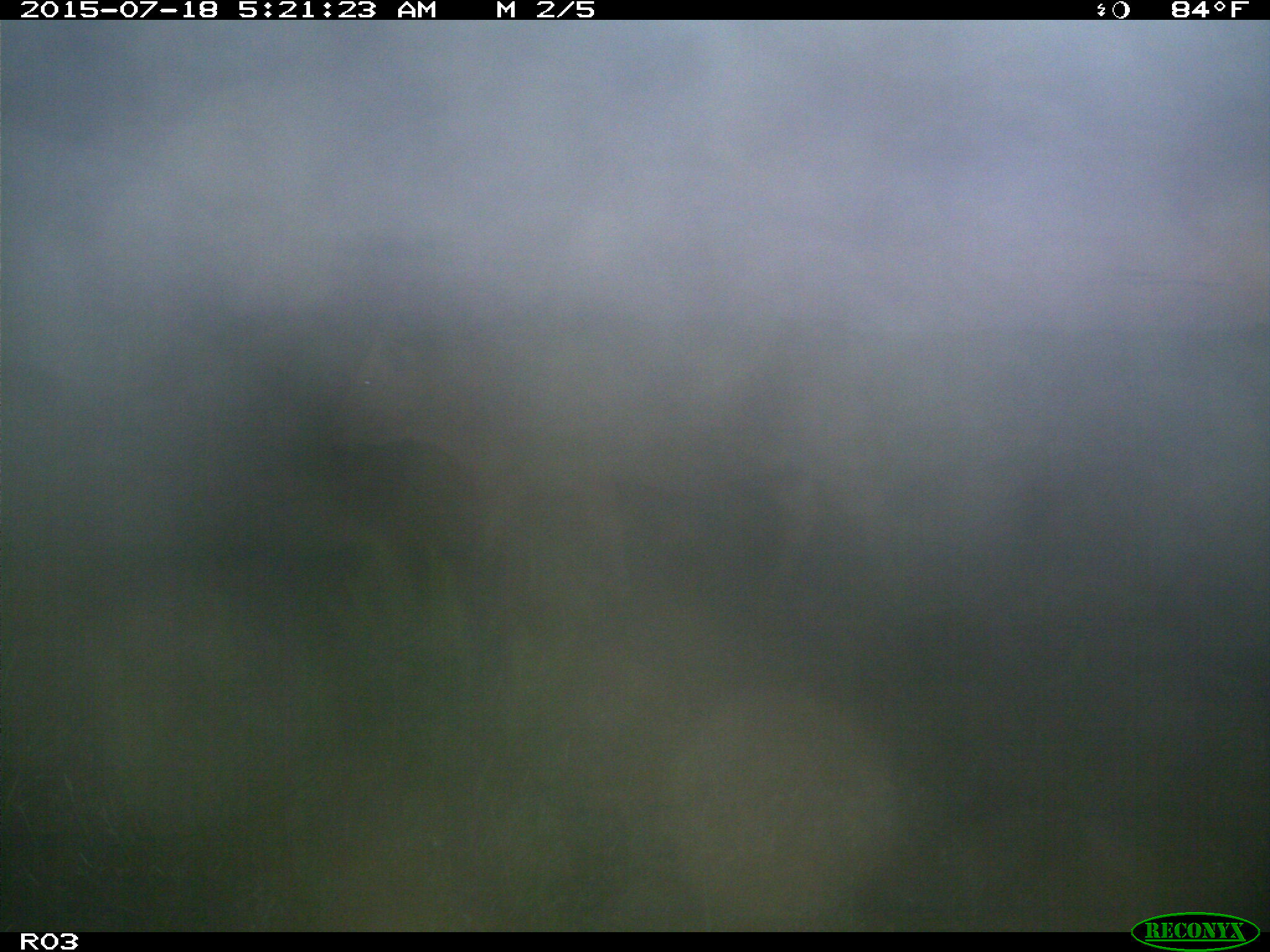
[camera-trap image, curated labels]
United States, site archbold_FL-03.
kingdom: Animalia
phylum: Chordata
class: Mammalia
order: Artiodactyla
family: Bovidae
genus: Bos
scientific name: Bos taurus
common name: domestic cow